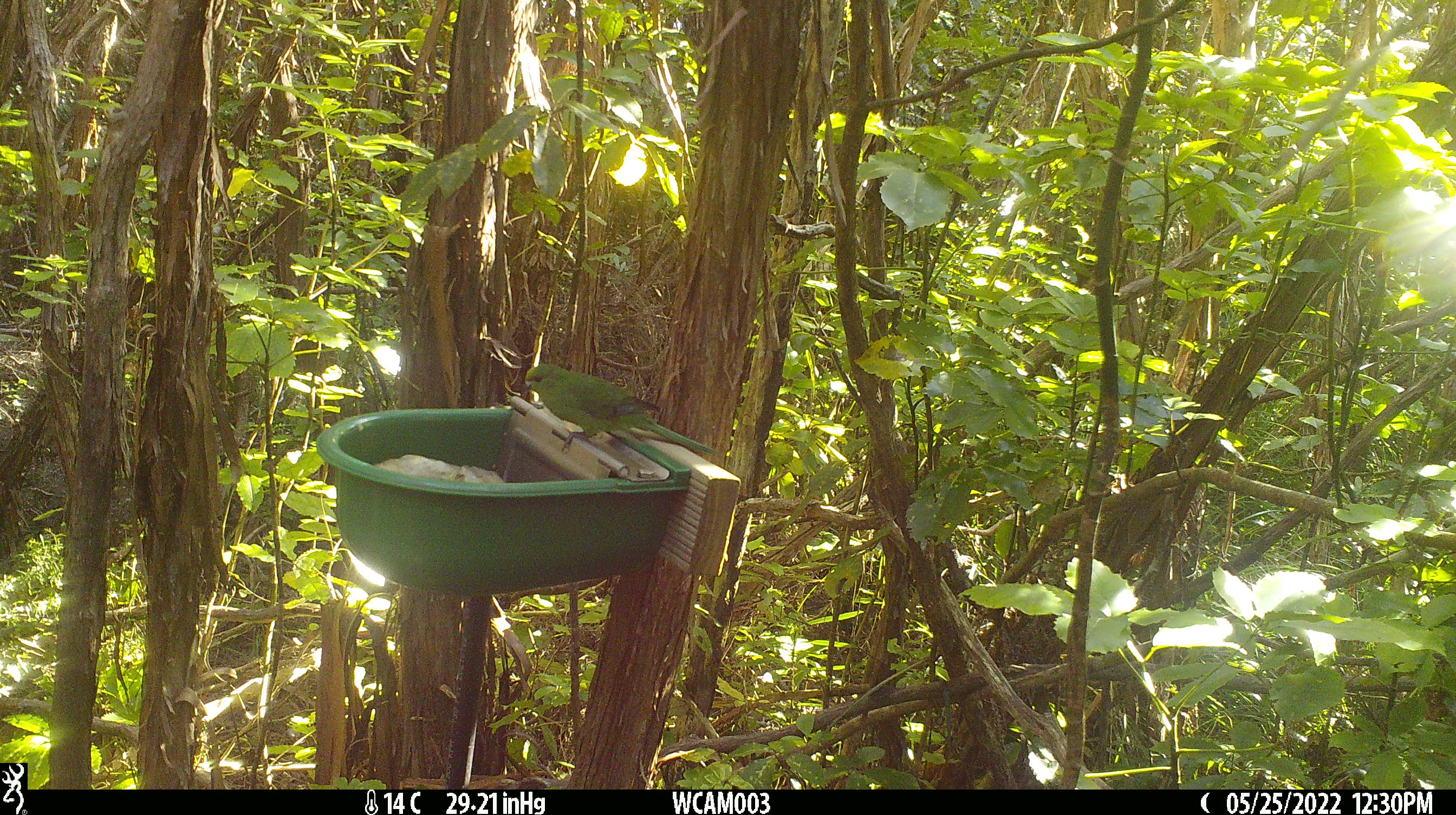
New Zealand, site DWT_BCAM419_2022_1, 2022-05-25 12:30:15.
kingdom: Animalia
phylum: Chordata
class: Aves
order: Psittaciformes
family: Psittaculidae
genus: Cyanoramphus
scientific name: Cyanoramphus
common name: parakeet